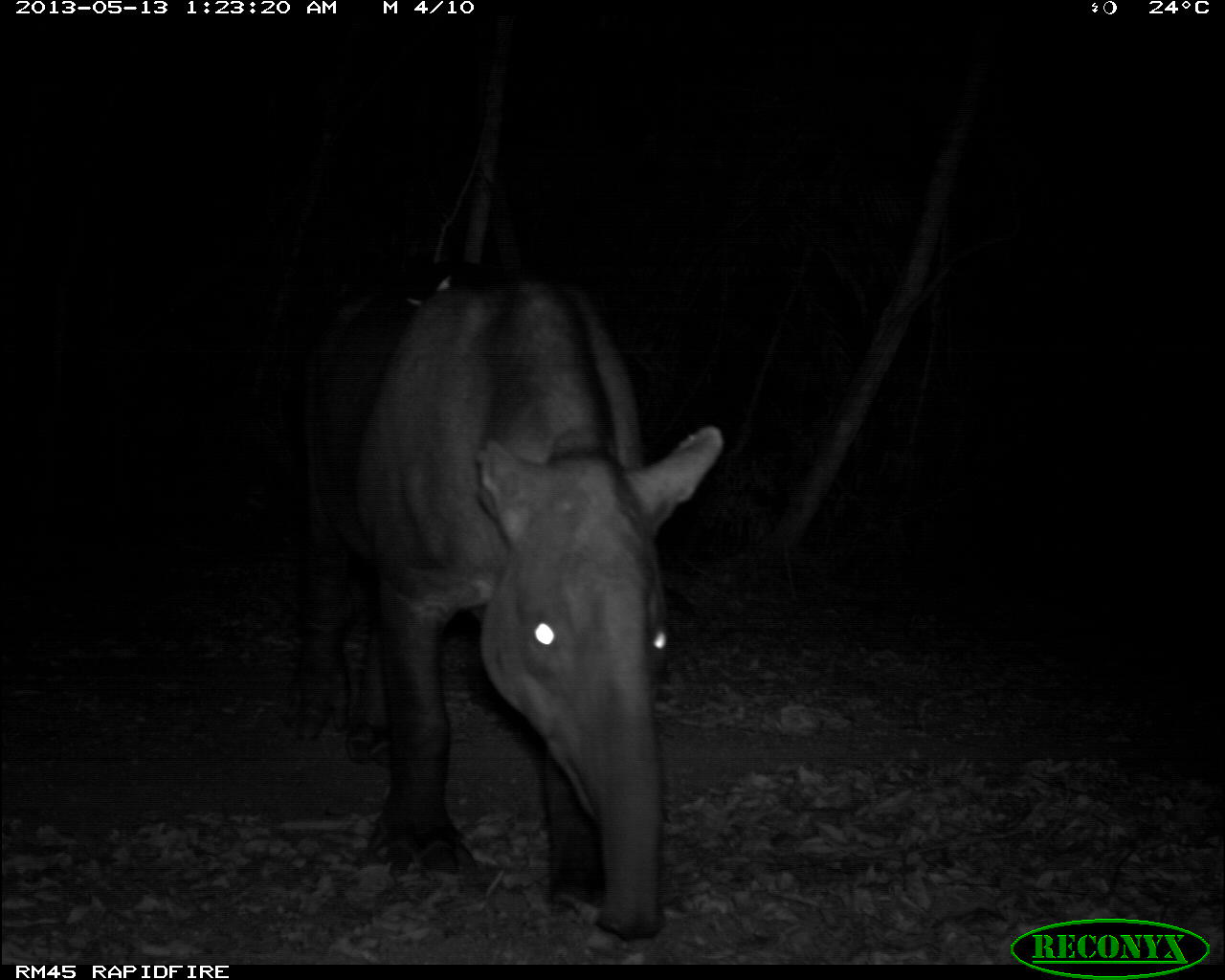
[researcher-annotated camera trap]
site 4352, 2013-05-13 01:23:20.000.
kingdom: Animalia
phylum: Chordata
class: Mammalia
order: Perissodactyla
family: Tapiridae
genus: Tapirus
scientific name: Tapirus bairdii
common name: baird's tapir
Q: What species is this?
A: Tapirus bairdii (baird's tapir).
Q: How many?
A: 2.